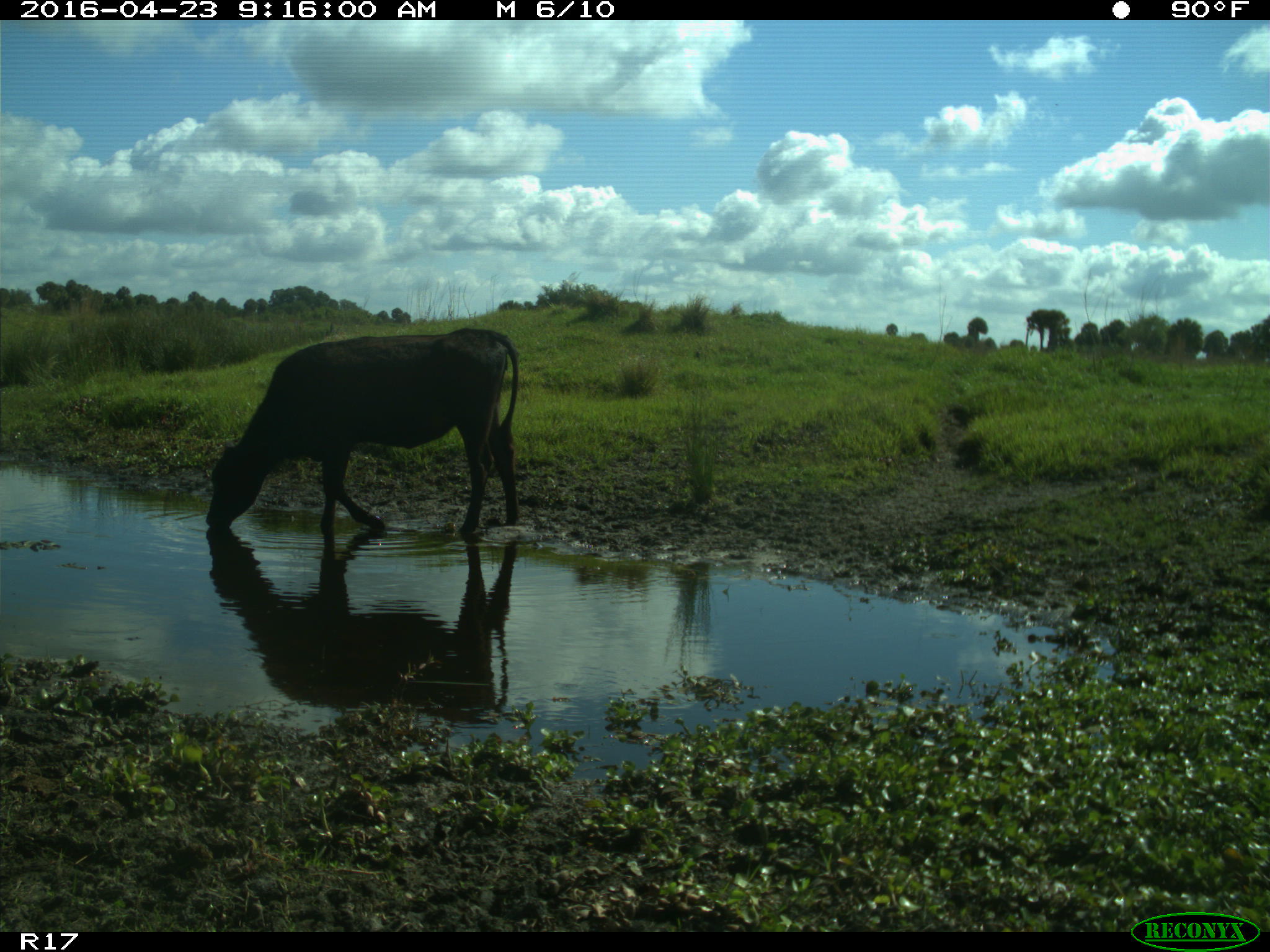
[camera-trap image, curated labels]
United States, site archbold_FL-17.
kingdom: Animalia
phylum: Chordata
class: Mammalia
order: Artiodactyla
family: Bovidae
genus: Bos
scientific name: Bos taurus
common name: domestic cow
Bos taurus (domestic cow).